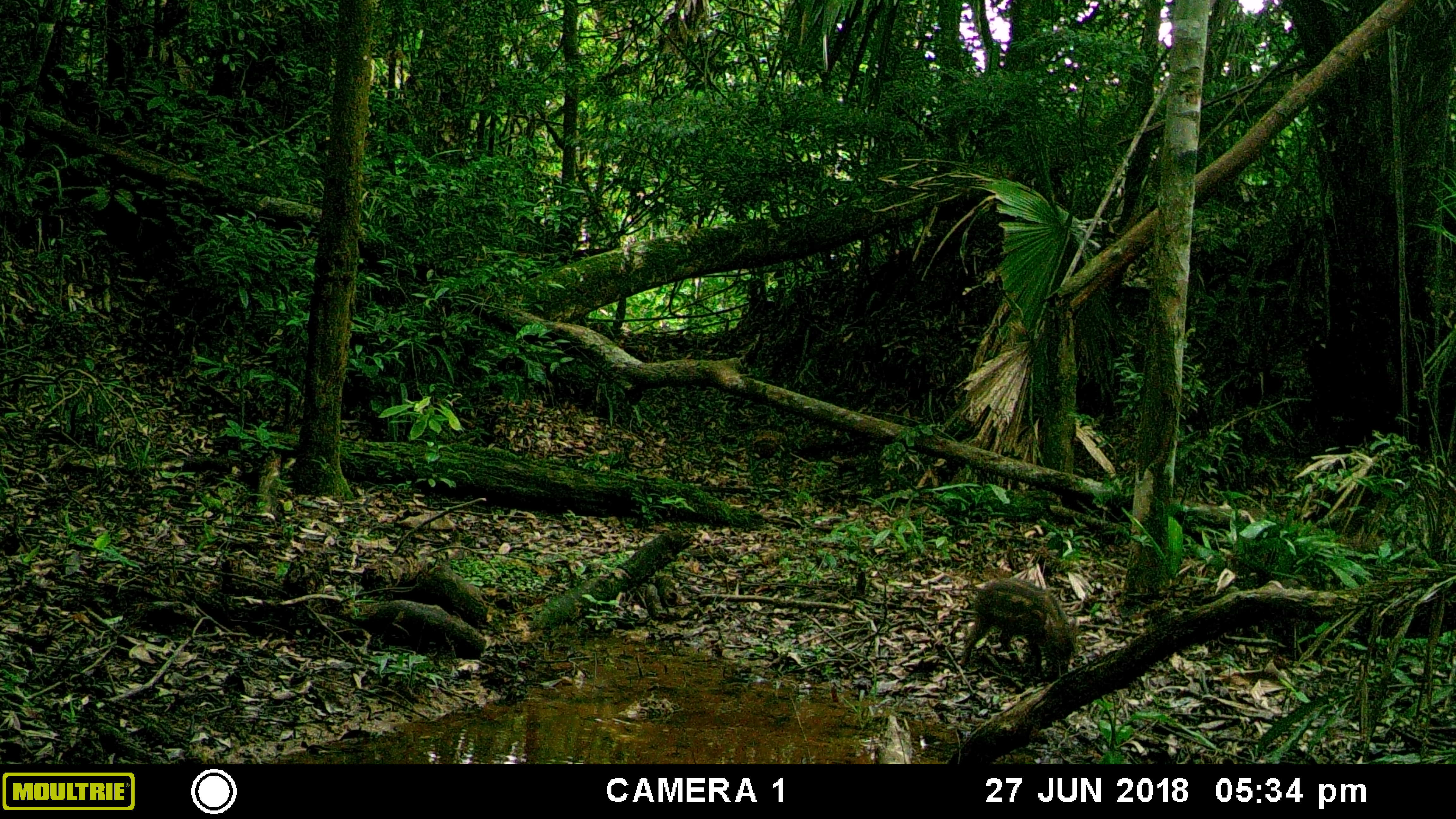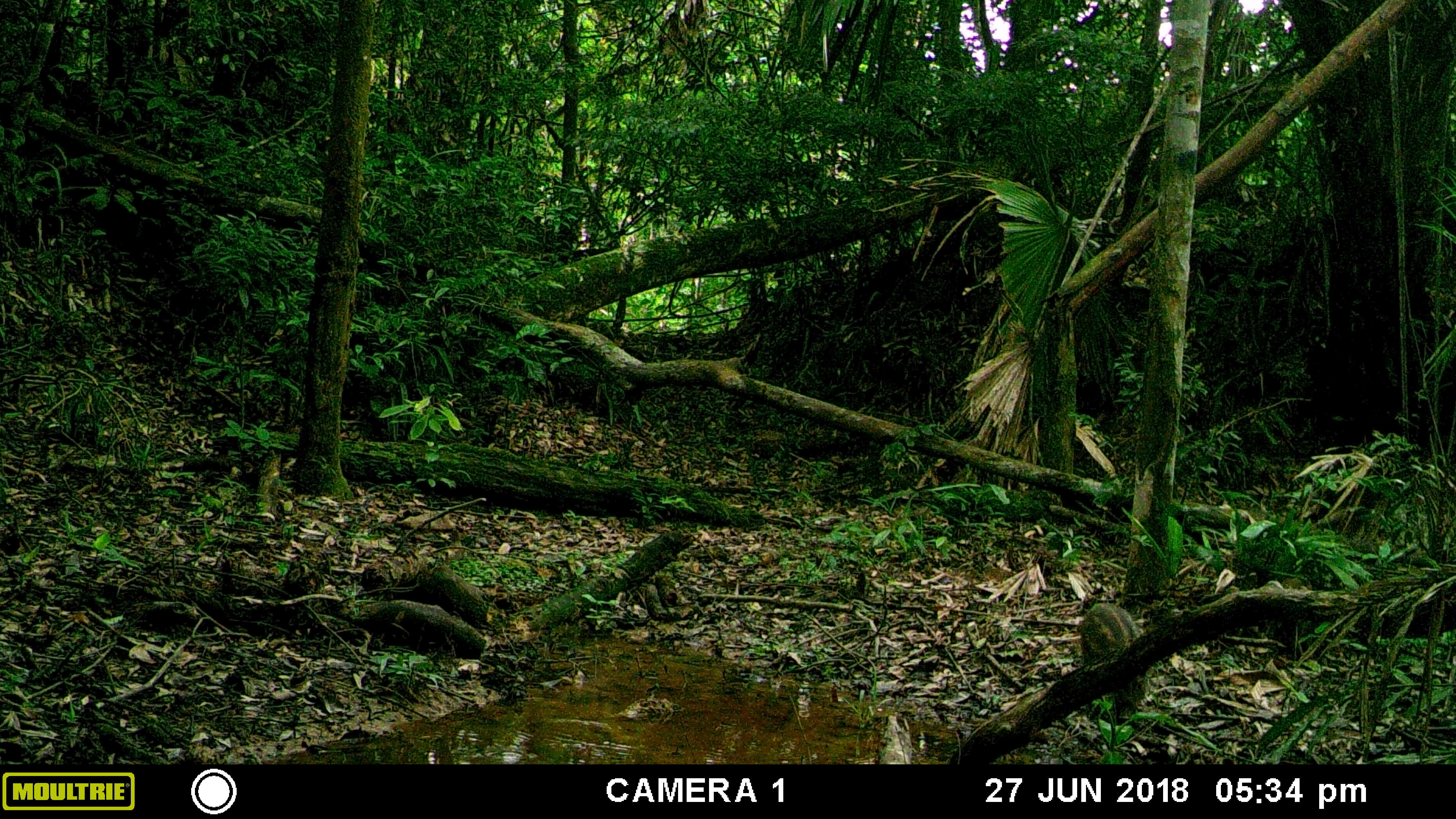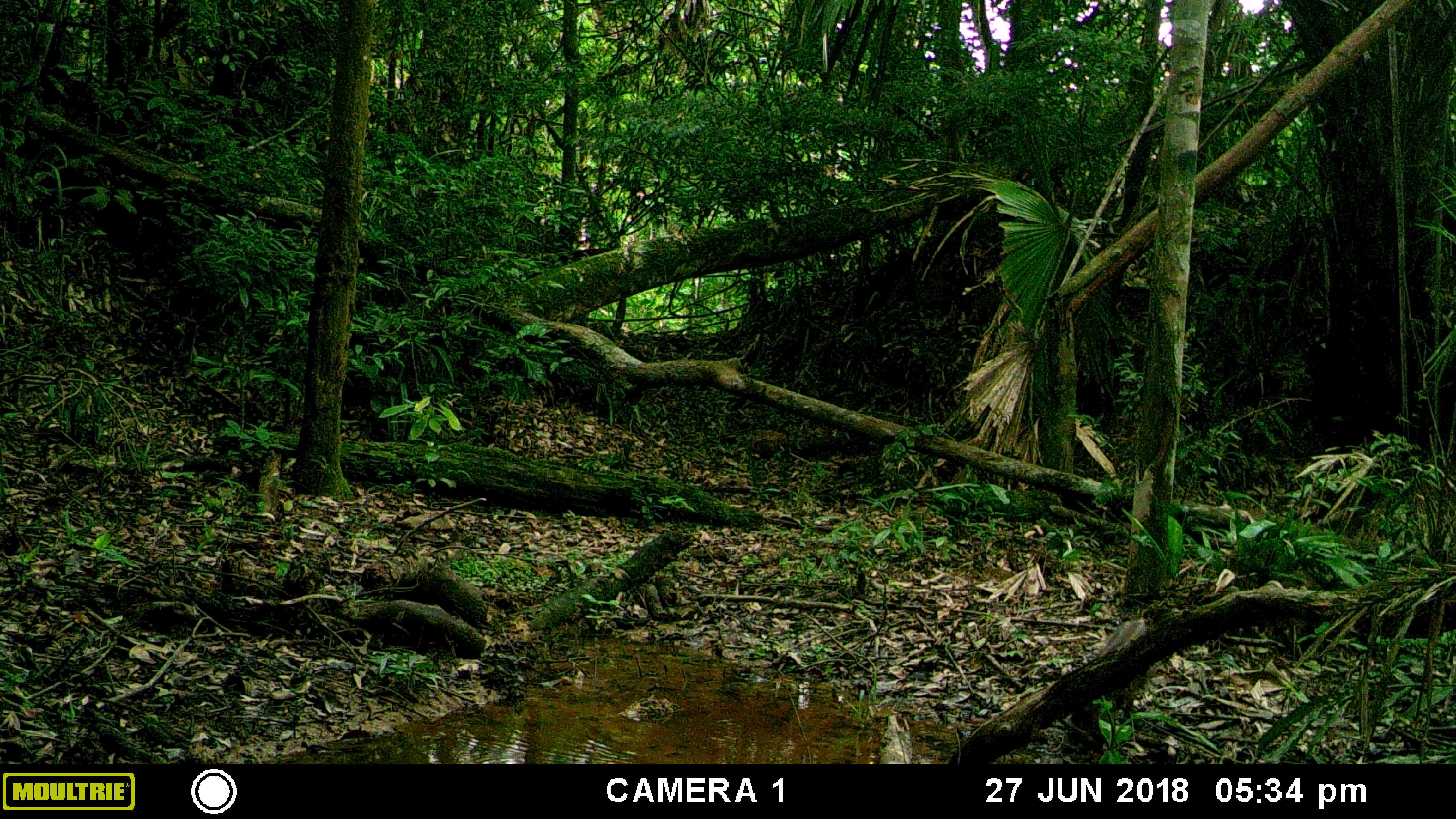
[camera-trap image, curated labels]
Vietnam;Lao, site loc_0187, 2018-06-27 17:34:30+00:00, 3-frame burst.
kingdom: Animalia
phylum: Chordata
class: Mammalia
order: Artiodactyla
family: Suidae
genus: Sus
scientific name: Sus scrofa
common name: eurasian wild pig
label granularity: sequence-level